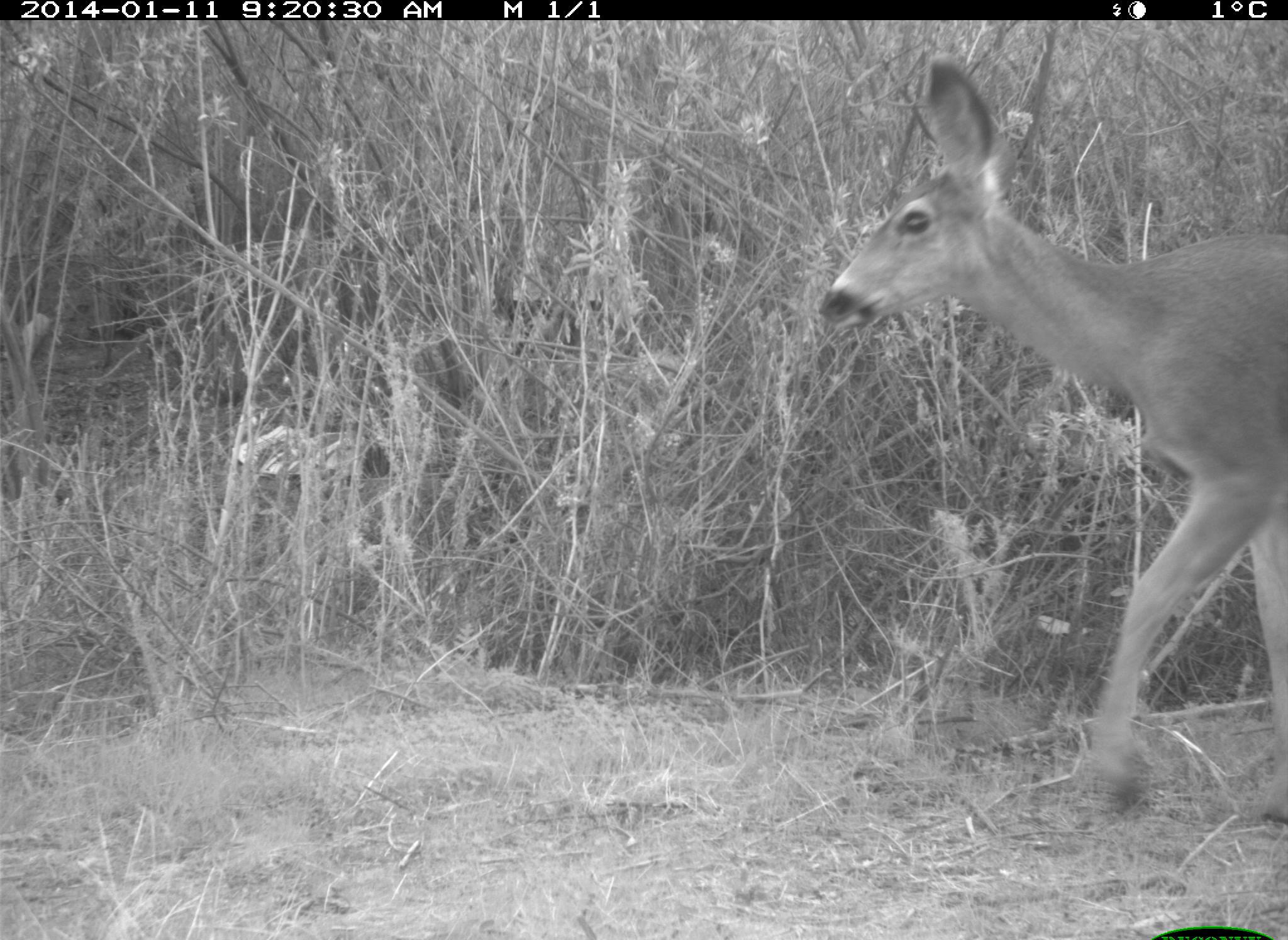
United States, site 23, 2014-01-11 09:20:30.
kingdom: Animalia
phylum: Chordata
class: Mammalia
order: Artiodactyla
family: Cervidae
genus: Odocoileus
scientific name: Odocoileus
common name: deer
Deer (Odocoileus).